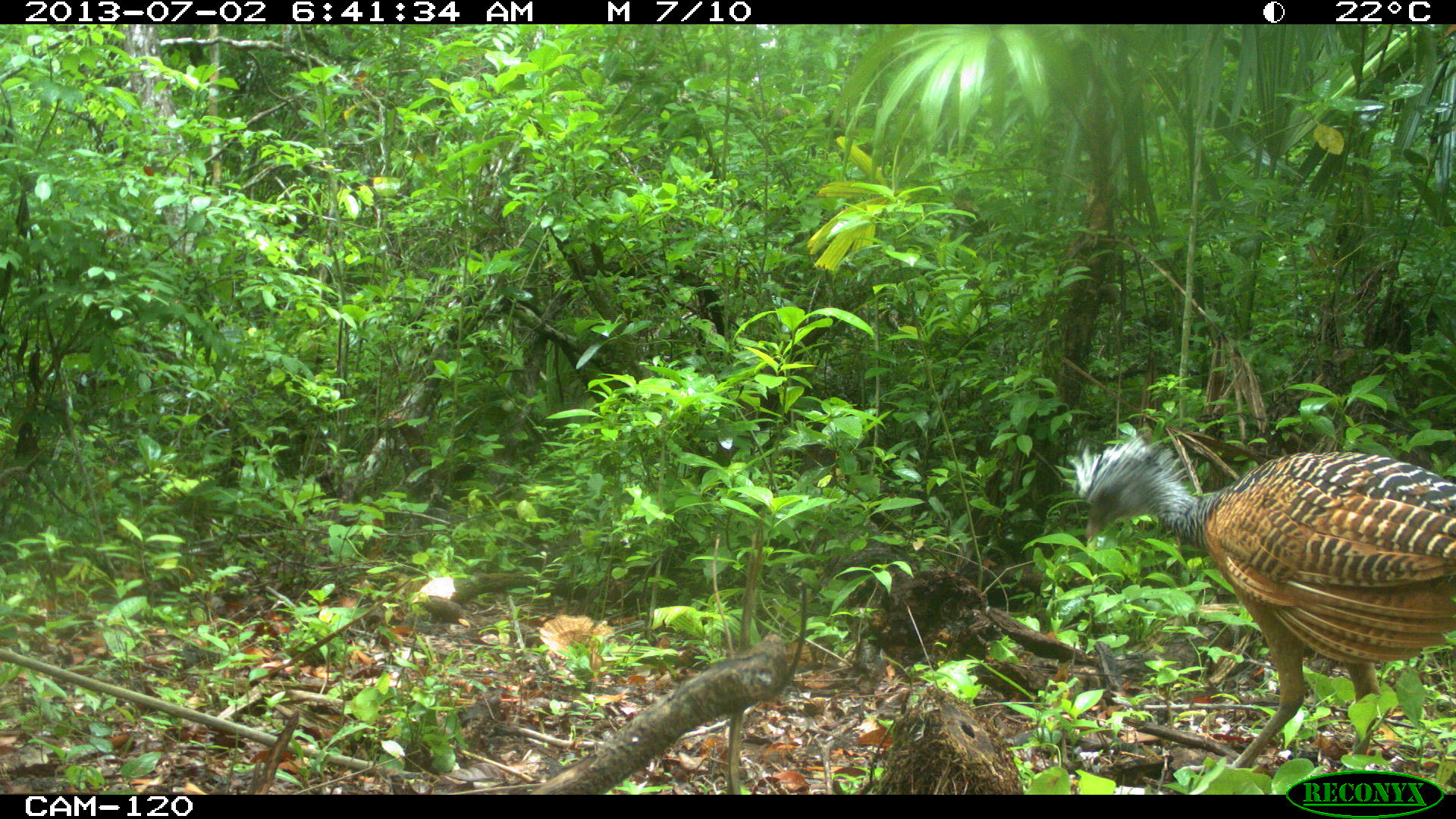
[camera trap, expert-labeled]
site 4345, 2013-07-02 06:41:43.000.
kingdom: Animalia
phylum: Chordata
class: Aves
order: Galliformes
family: Cracidae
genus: Crax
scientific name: Crax rubra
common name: great curassow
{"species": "Crax rubra (great curassow)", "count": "1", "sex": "female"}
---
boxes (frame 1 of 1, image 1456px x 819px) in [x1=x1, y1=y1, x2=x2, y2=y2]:
crax rubra: [x1=1070, y1=434, x2=1456, y2=770]